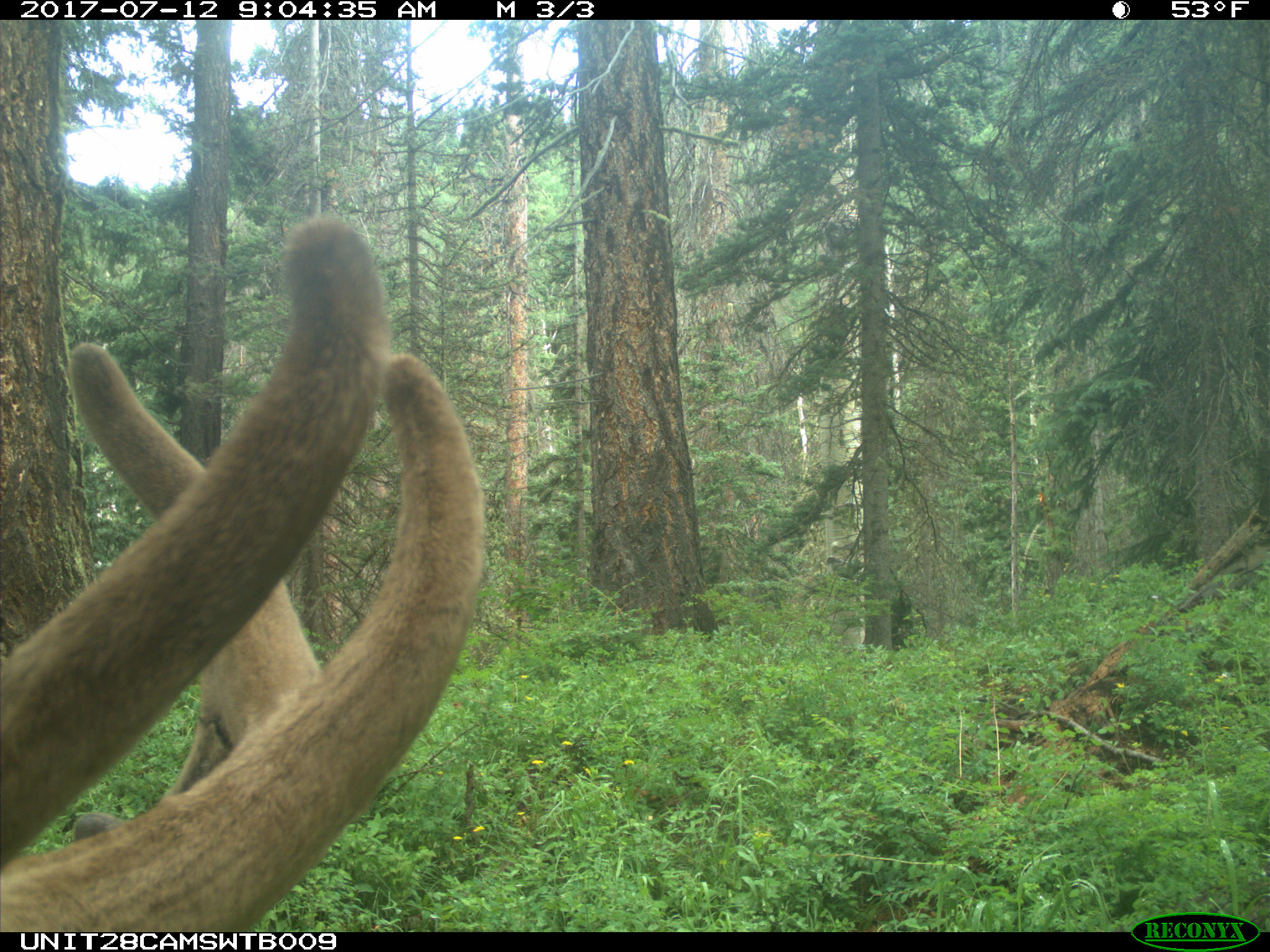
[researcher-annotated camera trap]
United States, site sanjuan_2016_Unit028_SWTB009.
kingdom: Animalia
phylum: Chordata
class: Mammalia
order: Artiodactyla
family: Cervidae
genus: Cervus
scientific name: Cervus elaphus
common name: red deer